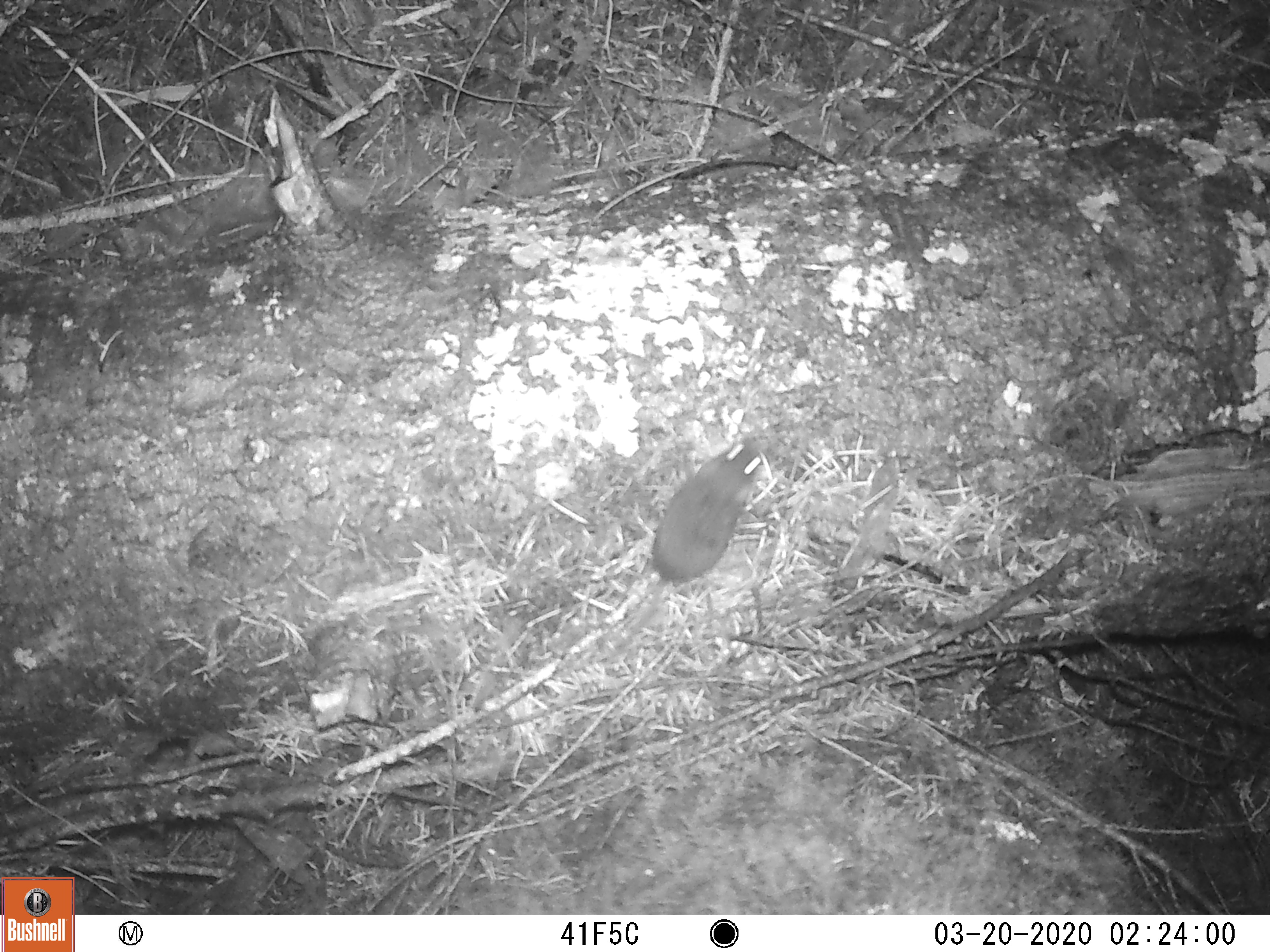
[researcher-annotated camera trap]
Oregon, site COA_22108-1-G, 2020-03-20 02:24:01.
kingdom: Animalia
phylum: Chordata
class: Mammalia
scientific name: Mammalia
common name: small mammal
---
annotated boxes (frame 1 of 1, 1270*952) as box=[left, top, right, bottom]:
small mammal: box=[538, 395, 793, 715]